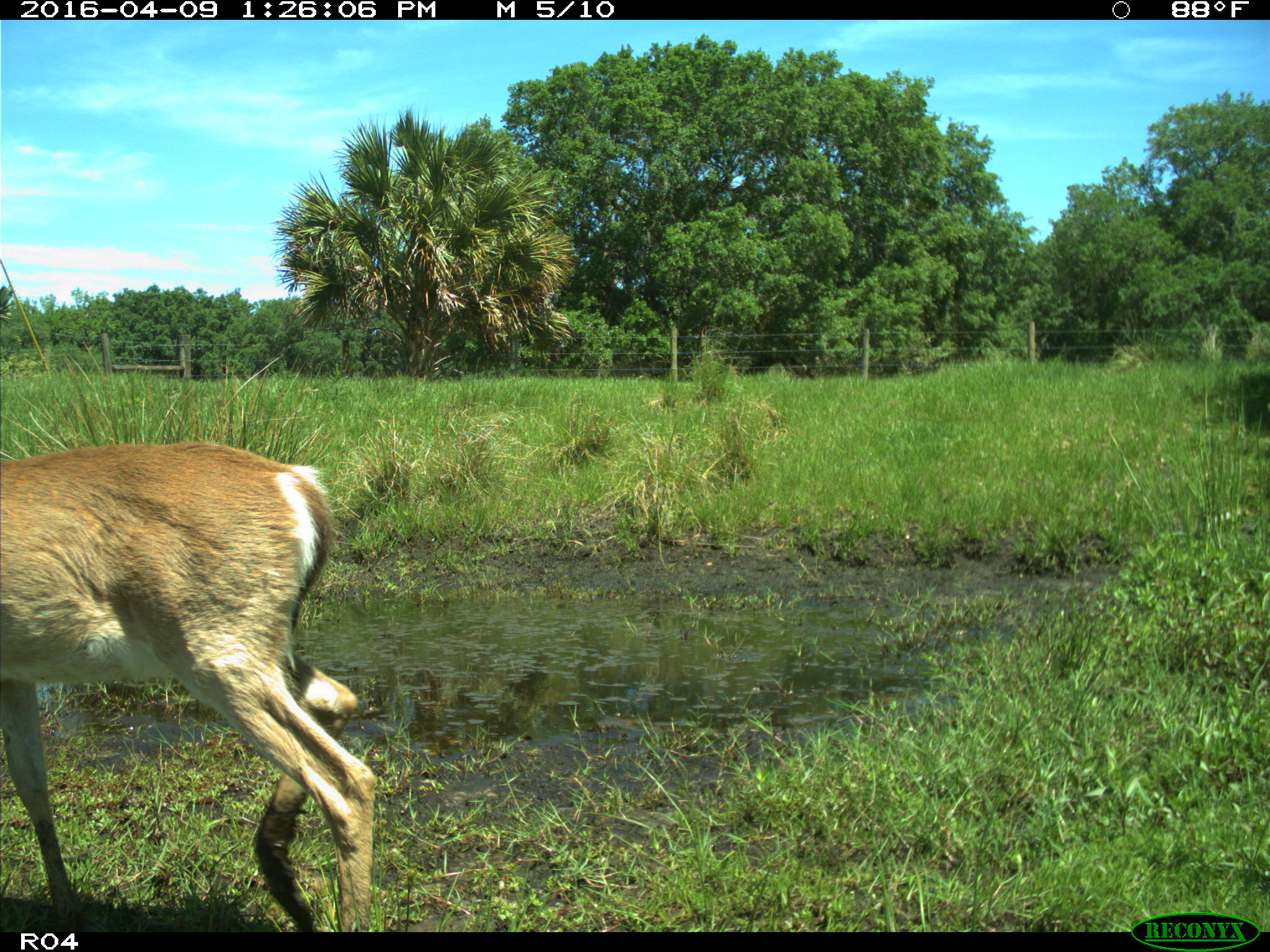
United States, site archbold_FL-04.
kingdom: Animalia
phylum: Chordata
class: Mammalia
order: Artiodactyla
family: Cervidae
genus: Odocoileus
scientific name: Odocoileus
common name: deer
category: unidentified deer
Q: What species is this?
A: Unidentified deer (deer) (Odocoileus).